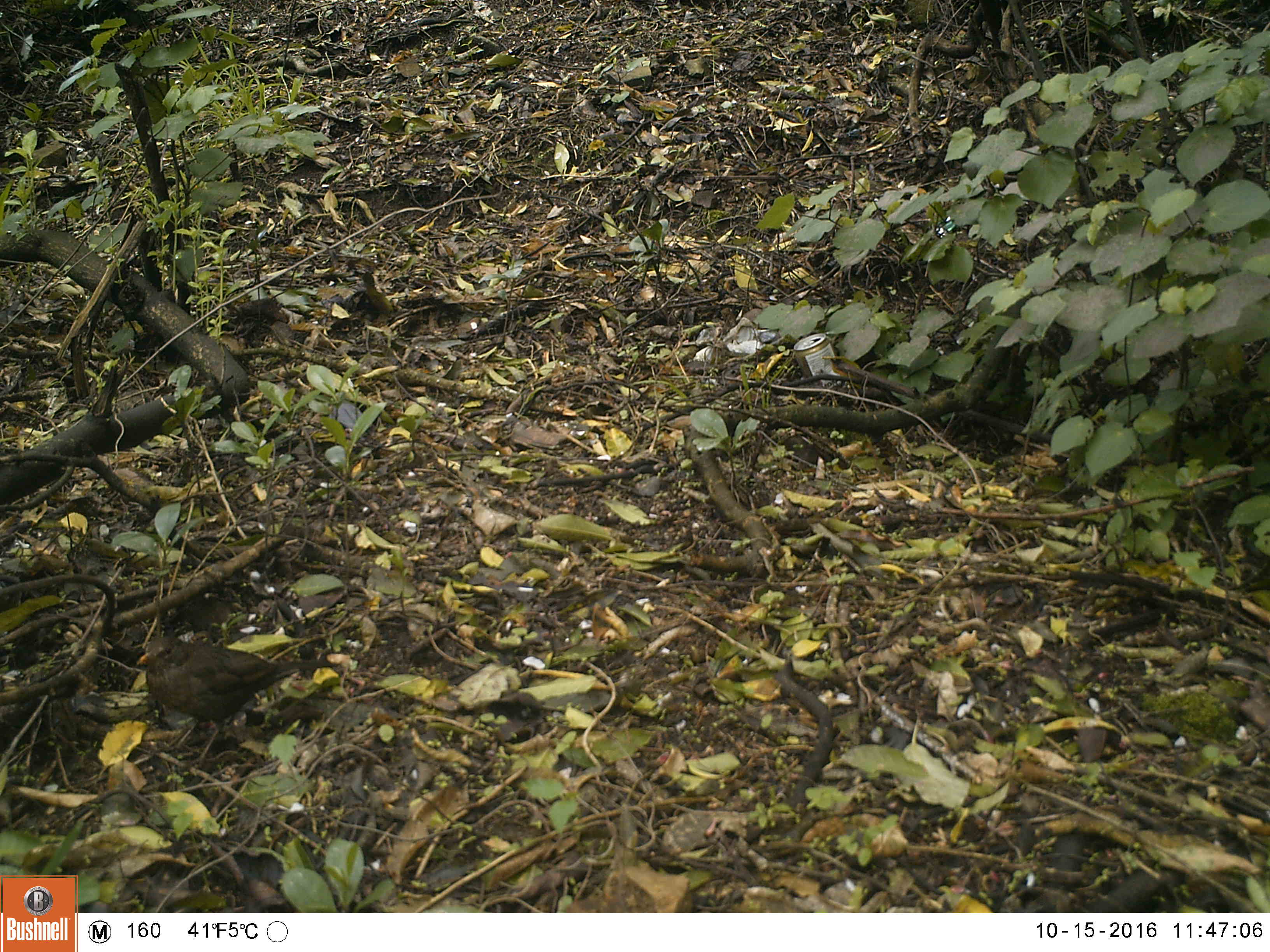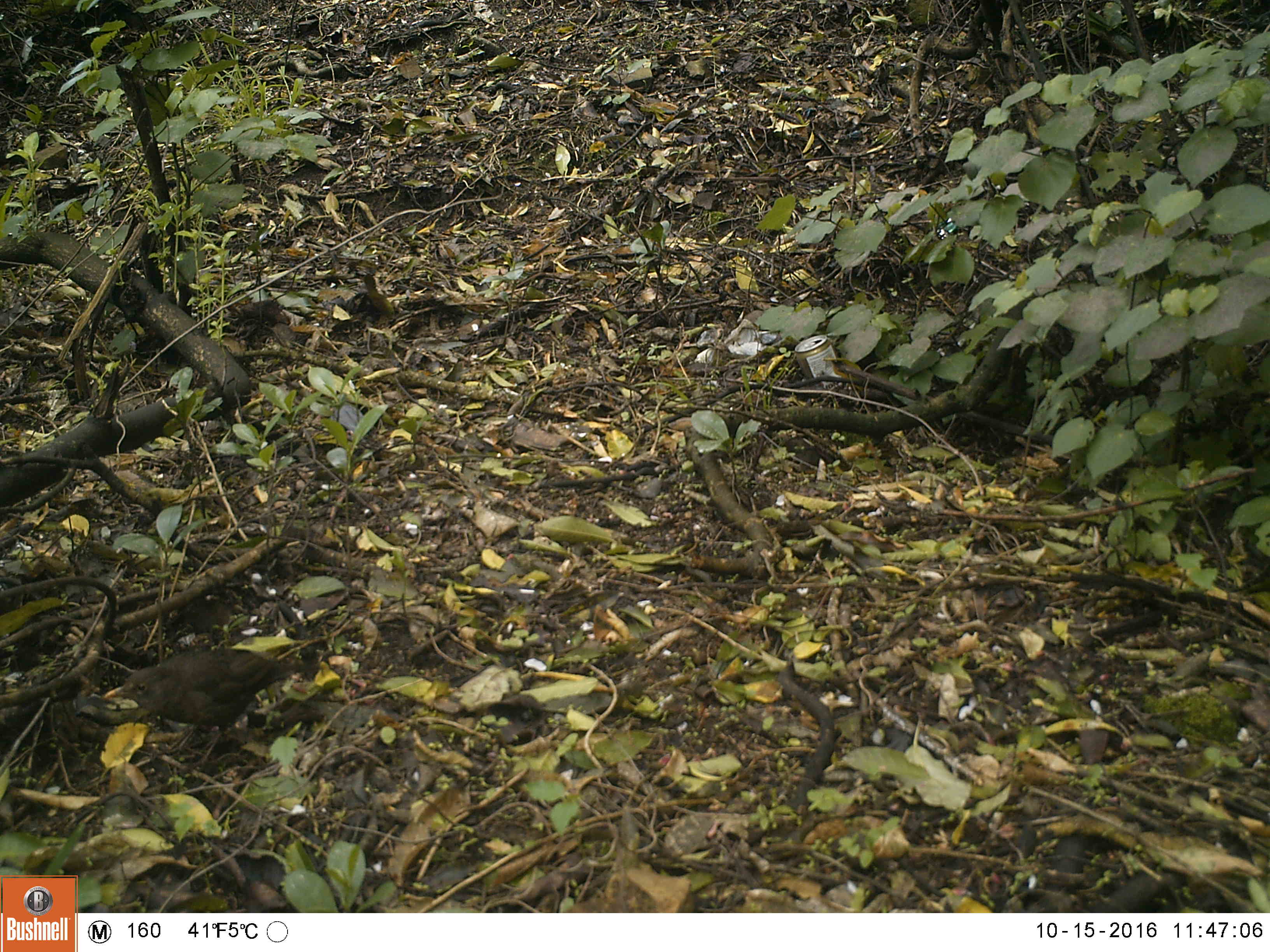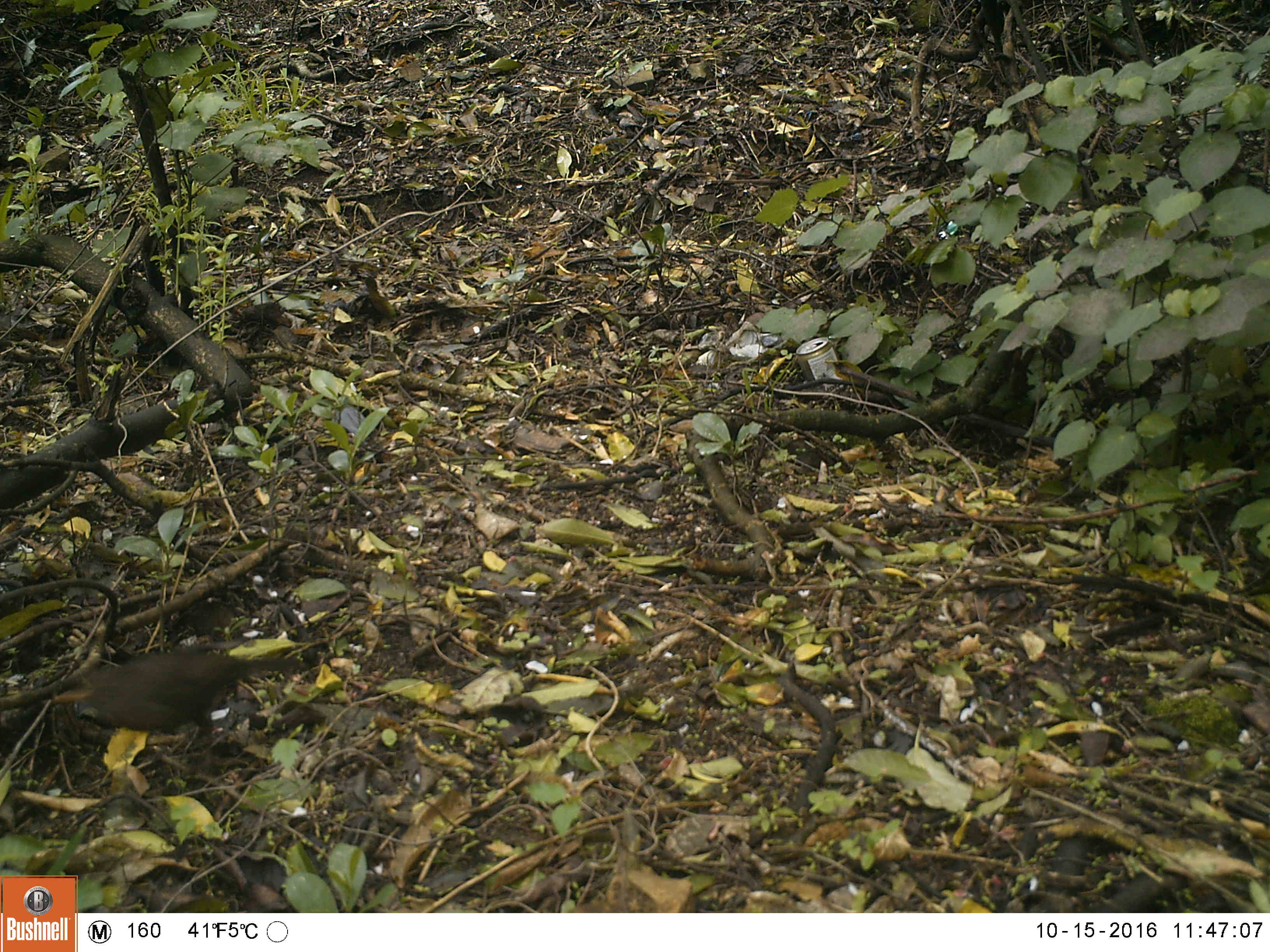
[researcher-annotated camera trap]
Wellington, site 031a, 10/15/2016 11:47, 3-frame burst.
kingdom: Animalia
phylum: Chordata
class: Aves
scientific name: Aves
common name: bird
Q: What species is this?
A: Bird (Aves).